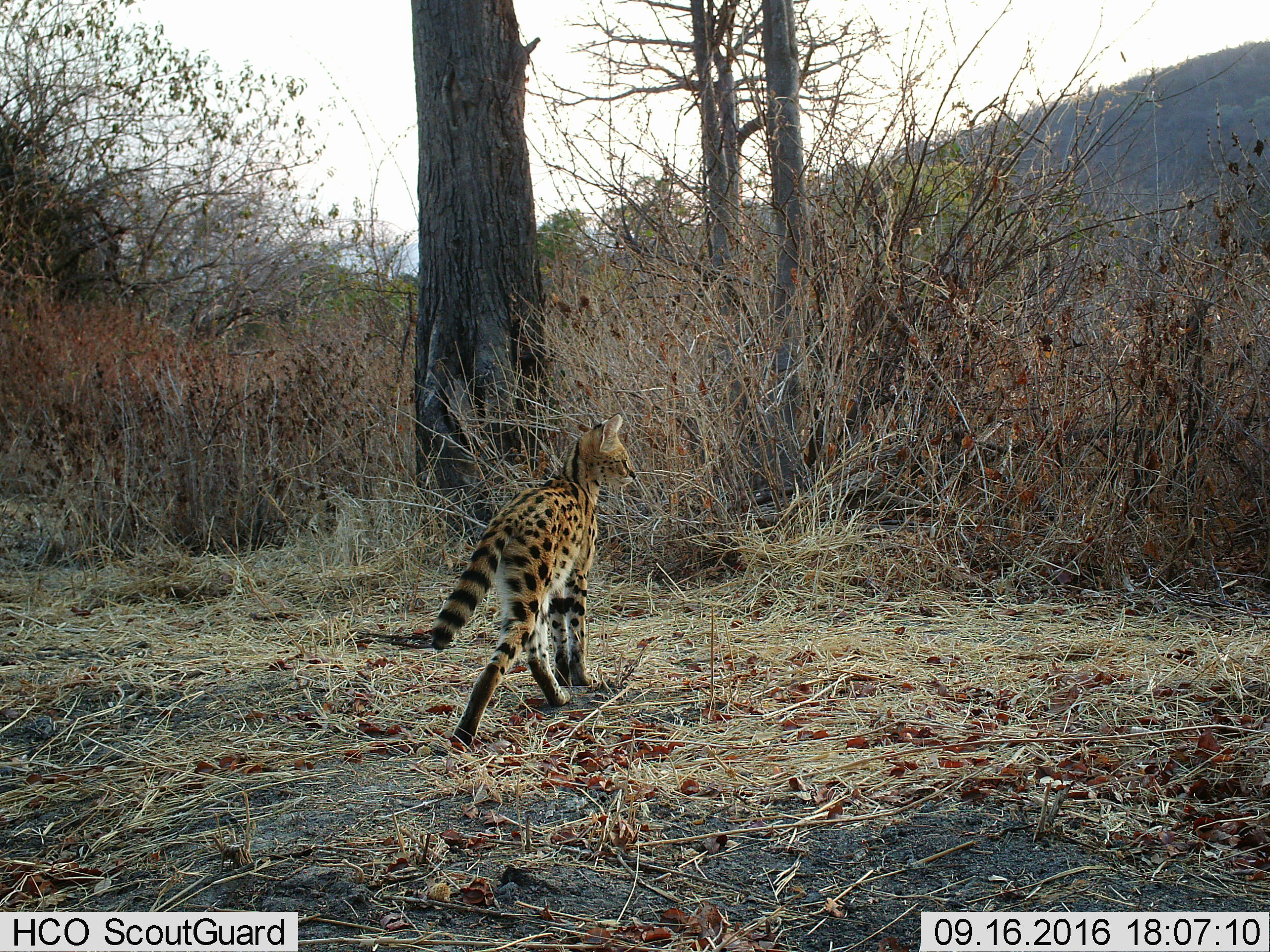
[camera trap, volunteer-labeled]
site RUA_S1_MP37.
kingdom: Animalia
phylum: Chordata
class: Mammalia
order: Carnivora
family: Felidae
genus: Leptailurus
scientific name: Leptailurus serval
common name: serval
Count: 1.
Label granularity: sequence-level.